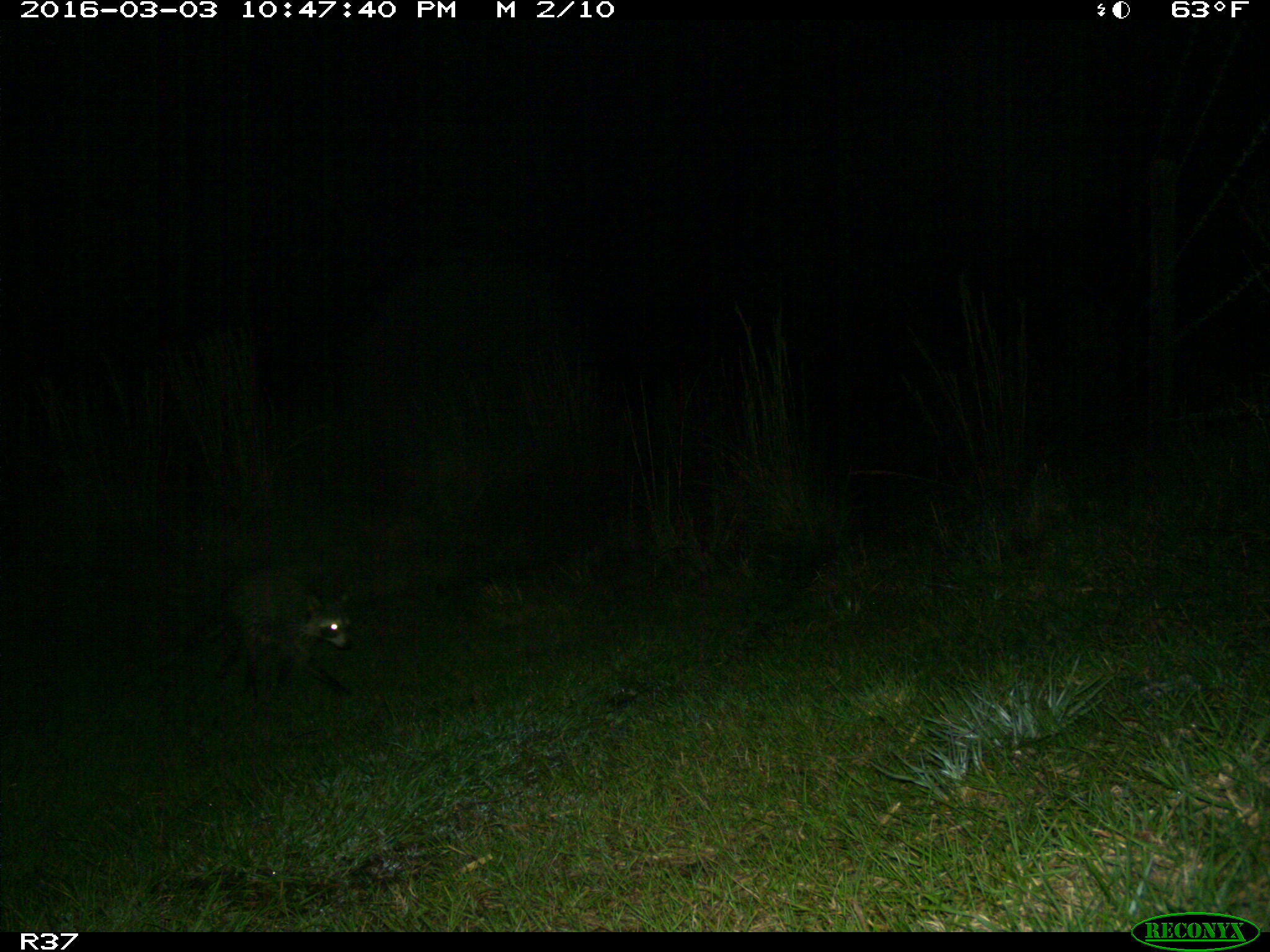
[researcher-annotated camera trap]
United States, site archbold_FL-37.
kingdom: Animalia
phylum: Chordata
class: Mammalia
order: Carnivora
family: Procyonidae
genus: Procyon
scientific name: Procyon lotor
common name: common raccoon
Procyon lotor (common raccoon).